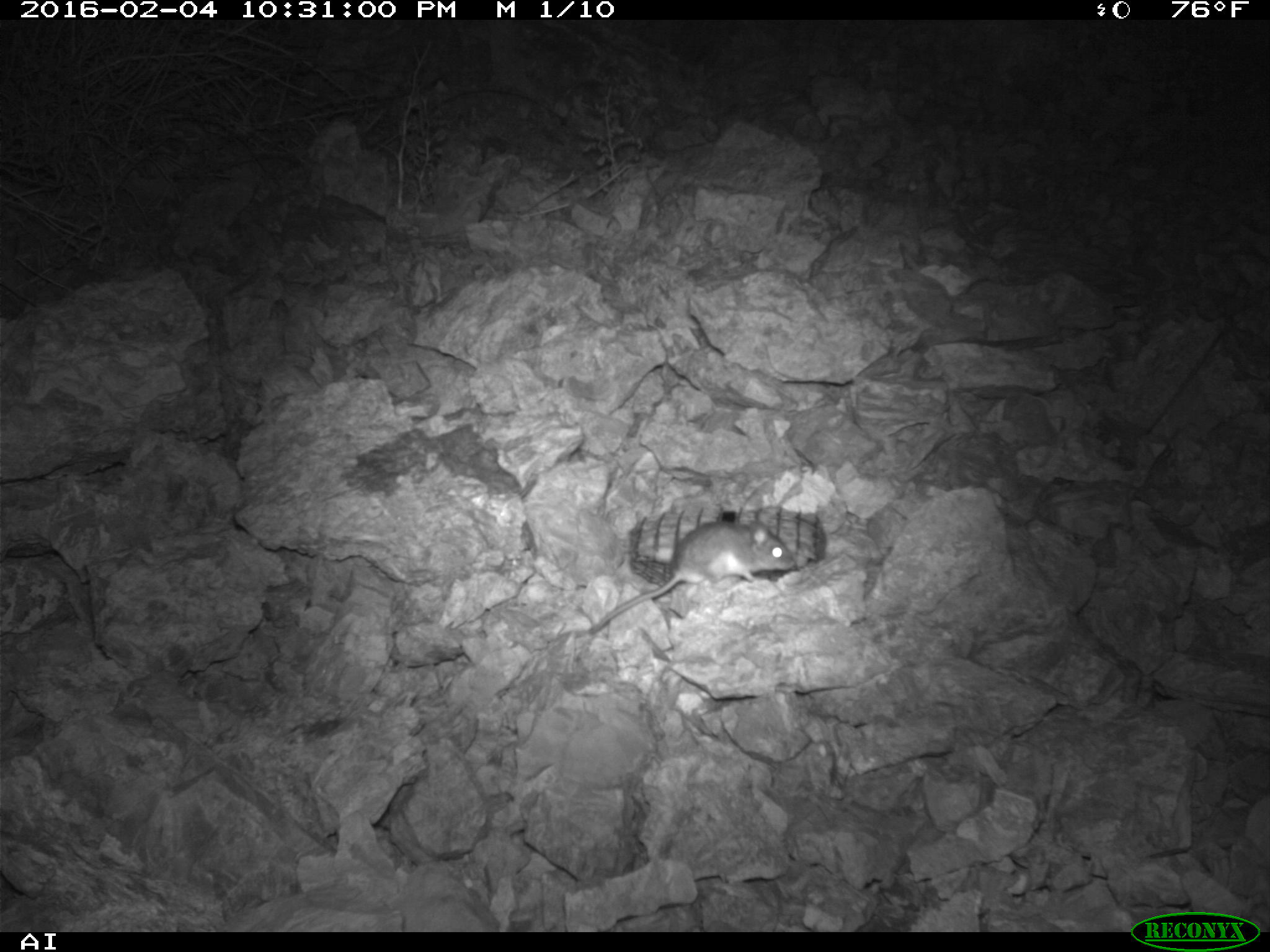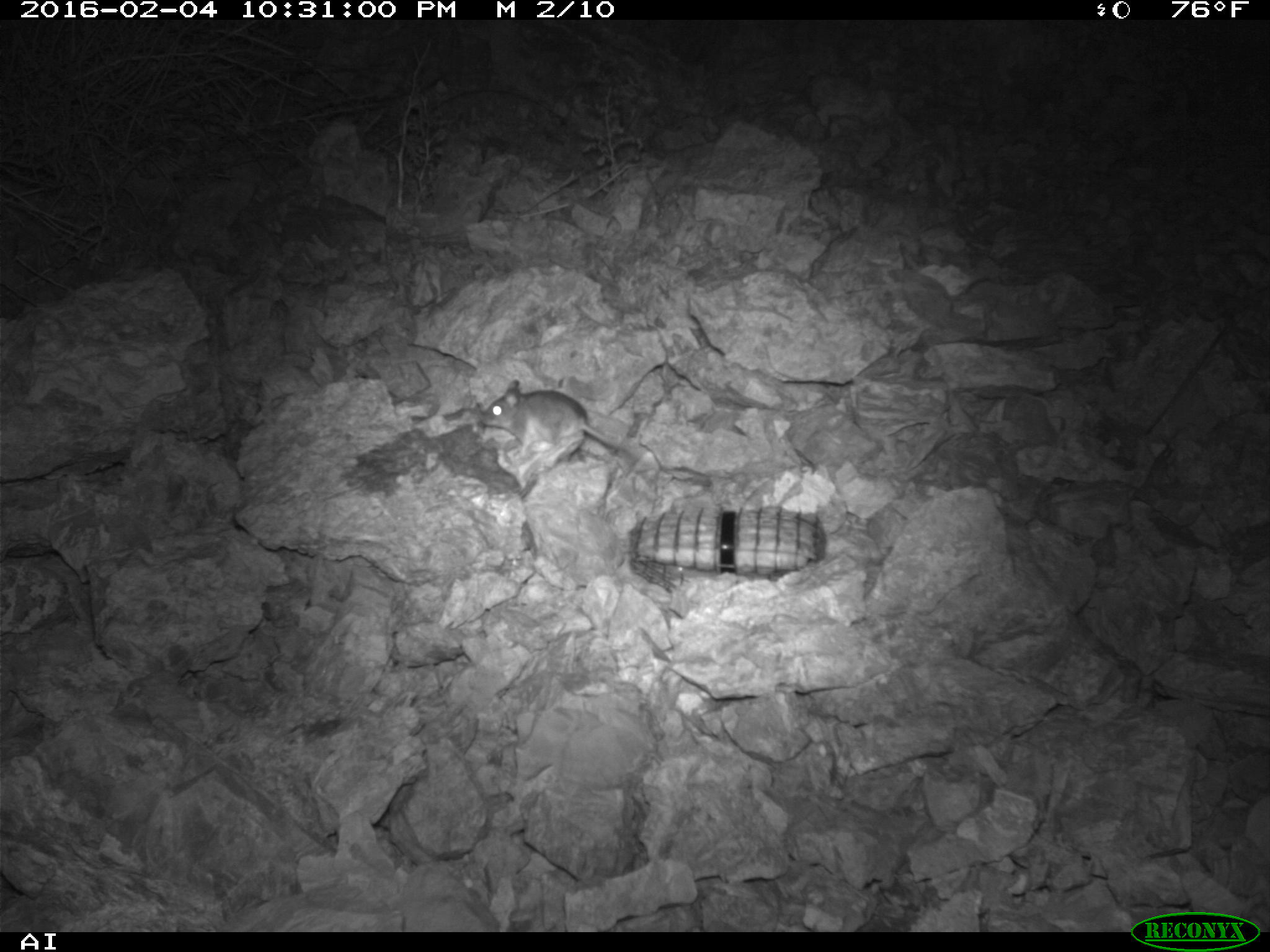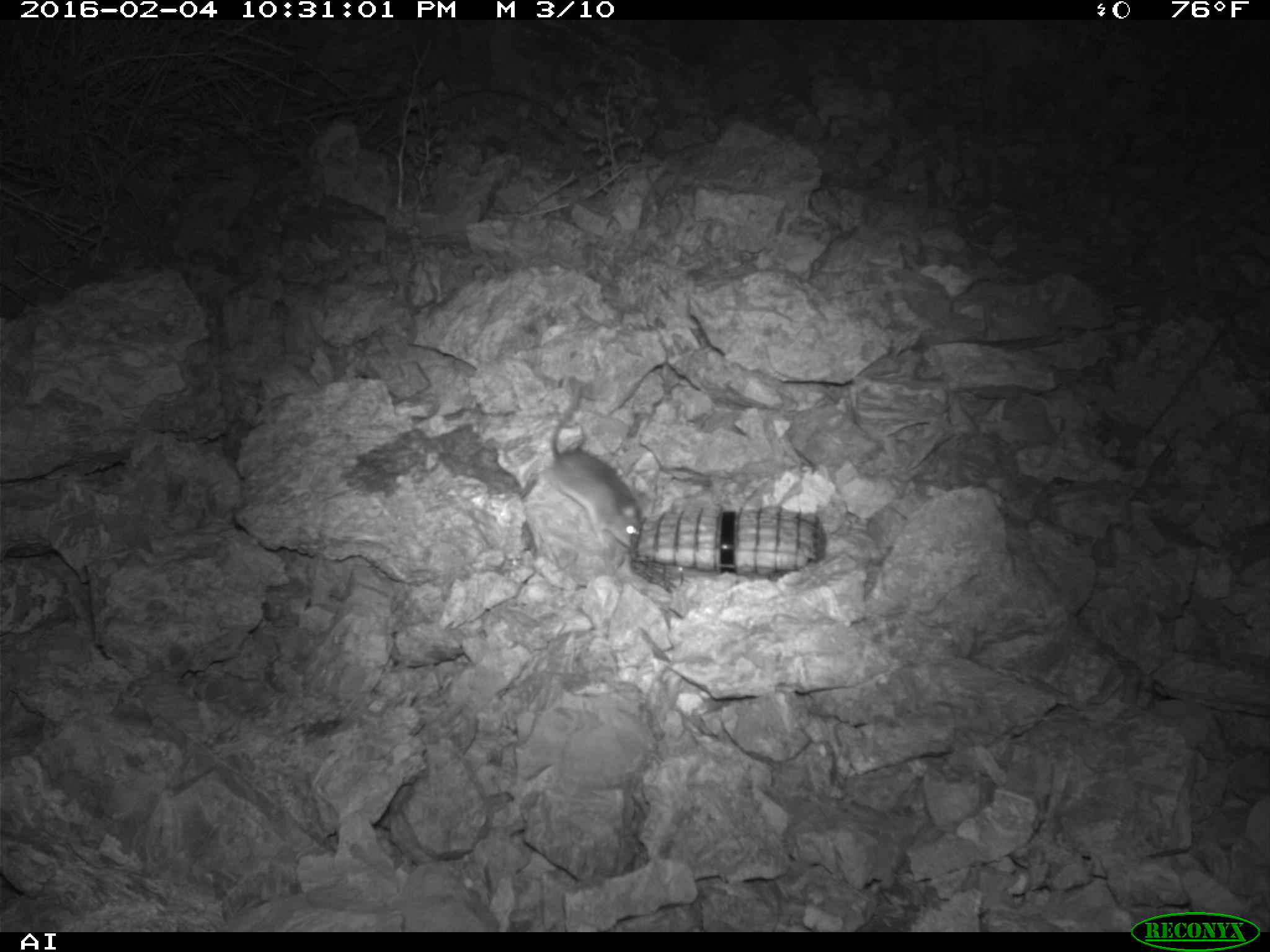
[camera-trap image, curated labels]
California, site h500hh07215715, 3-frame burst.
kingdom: Animalia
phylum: Chordata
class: Mammalia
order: Rodentia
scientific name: Rodentia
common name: rodent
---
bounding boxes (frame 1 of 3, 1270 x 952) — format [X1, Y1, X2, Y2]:
rodent: [592, 513, 796, 630]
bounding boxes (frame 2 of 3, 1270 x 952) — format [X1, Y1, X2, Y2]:
rodent: [481, 379, 638, 459]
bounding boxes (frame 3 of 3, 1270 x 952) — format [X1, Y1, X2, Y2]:
rodent: [545, 379, 644, 551]